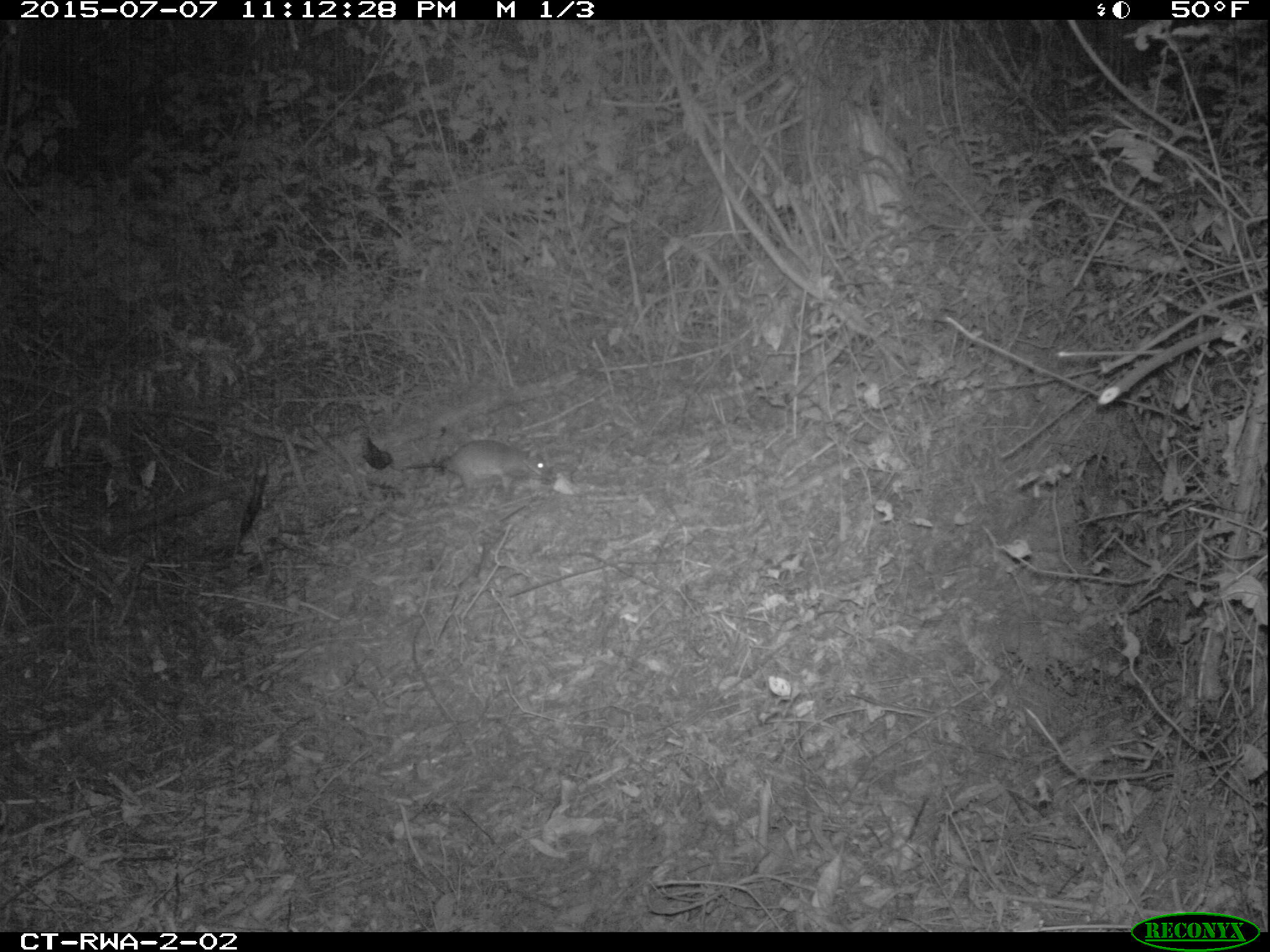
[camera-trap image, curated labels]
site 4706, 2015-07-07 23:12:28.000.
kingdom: Animalia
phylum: Chordata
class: Mammalia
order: Rodentia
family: Nesomyidae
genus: Cricetomys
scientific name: Cricetomys gambianus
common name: african giant pouched rat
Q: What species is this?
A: Cricetomys gambianus (african giant pouched rat).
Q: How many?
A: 1.